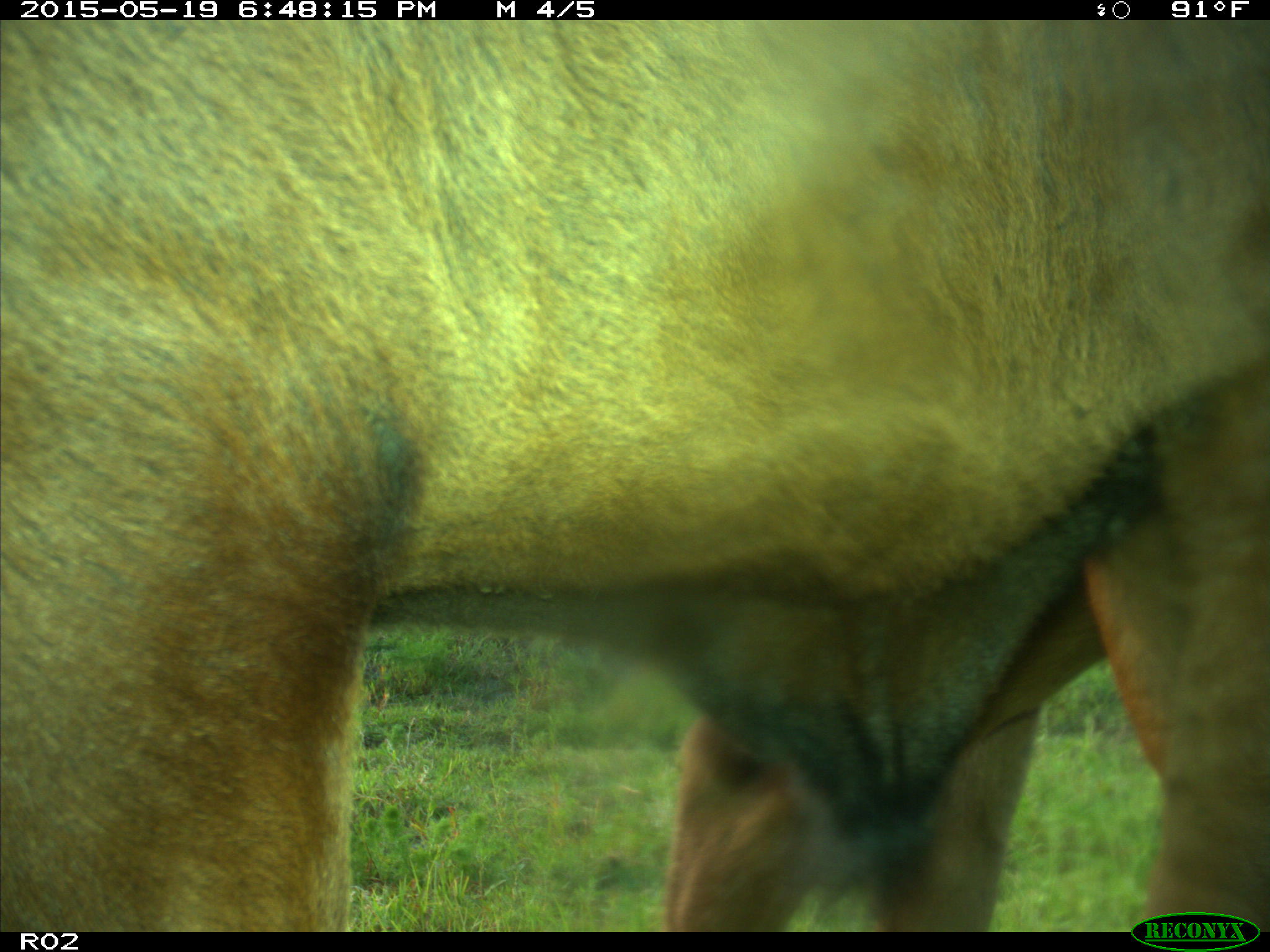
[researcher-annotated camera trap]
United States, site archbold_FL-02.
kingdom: Animalia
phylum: Chordata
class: Mammalia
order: Artiodactyla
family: Bovidae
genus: Bos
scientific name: Bos taurus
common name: domestic cow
Bos taurus (domestic cow).